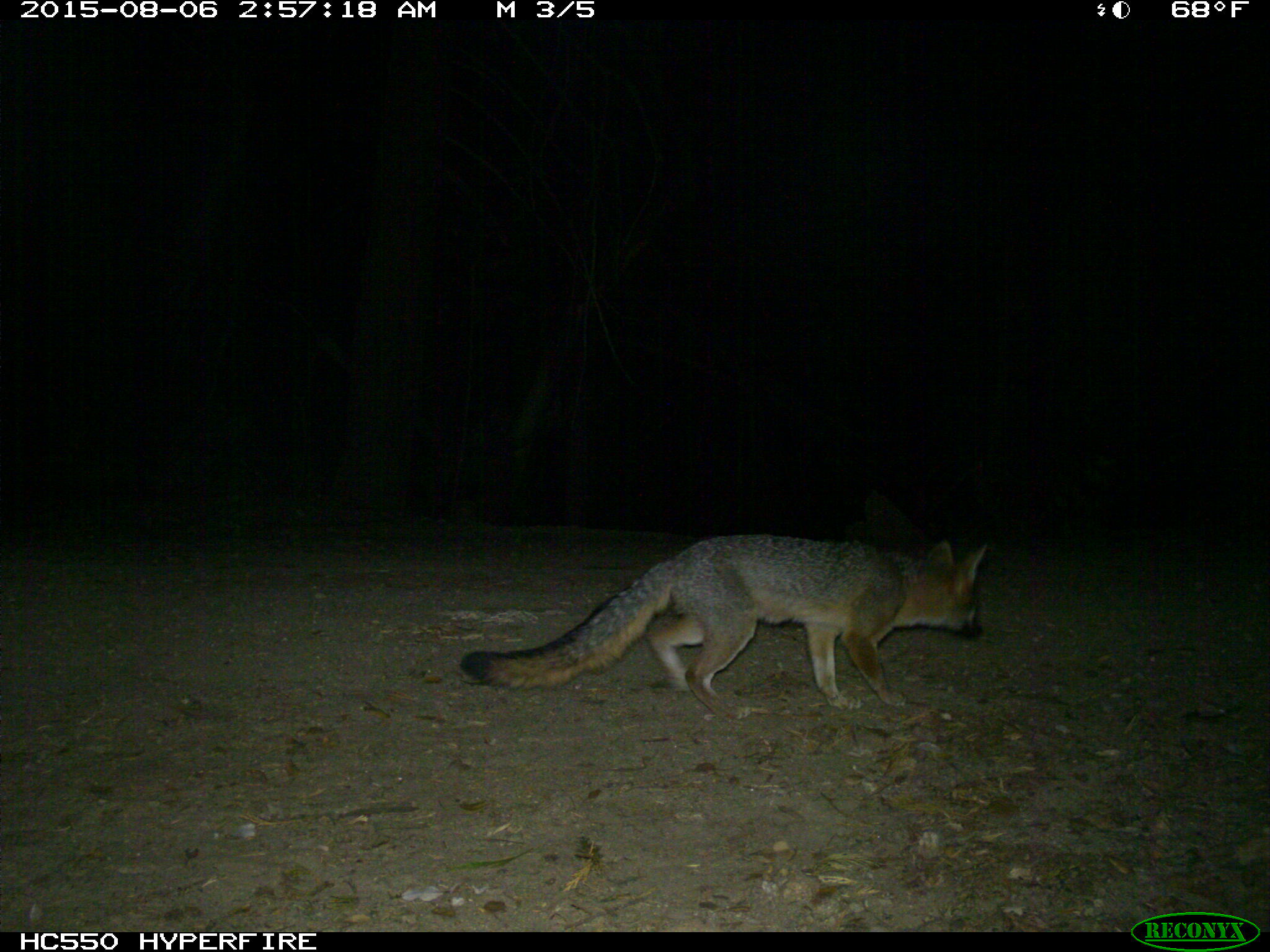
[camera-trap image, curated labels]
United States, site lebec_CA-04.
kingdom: Animalia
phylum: Chordata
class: Mammalia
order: Carnivora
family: Canidae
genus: Urocyon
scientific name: Urocyon cinereoargenteus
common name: gray fox